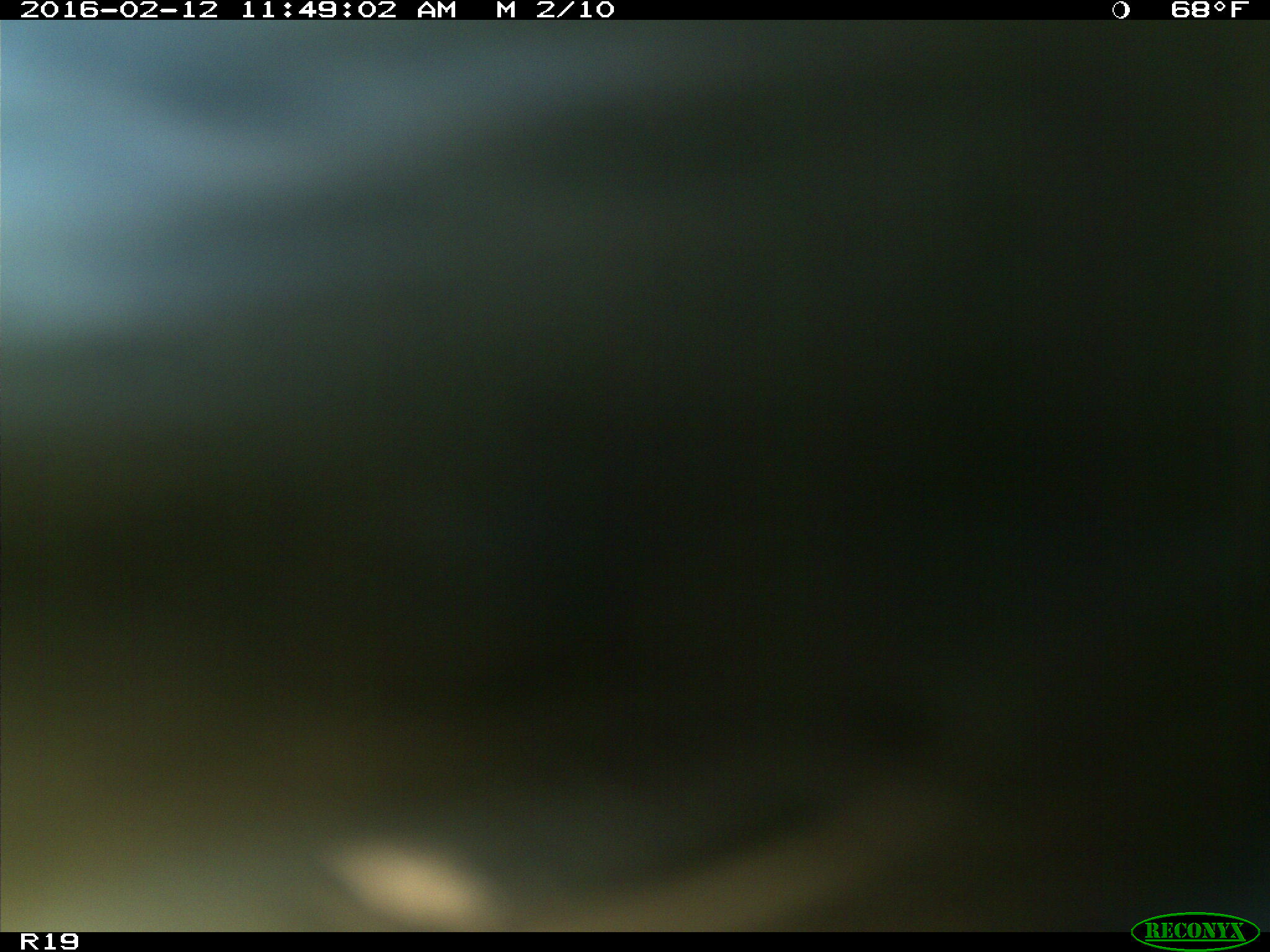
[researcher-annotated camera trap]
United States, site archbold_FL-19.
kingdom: Animalia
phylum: Chordata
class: Mammalia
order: Artiodactyla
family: Bovidae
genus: Bos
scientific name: Bos taurus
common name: domestic cow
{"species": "Bos taurus (domestic cow)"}